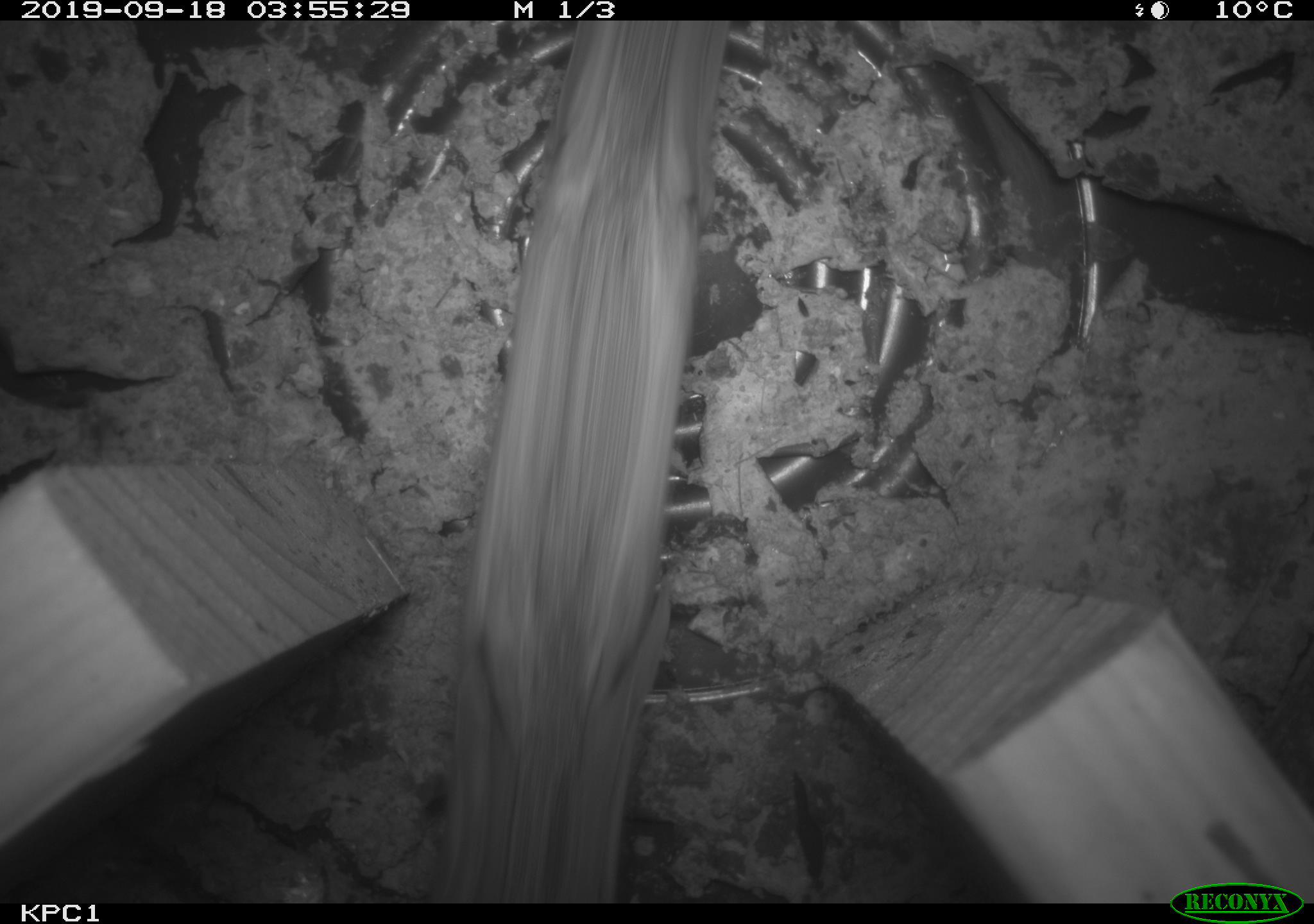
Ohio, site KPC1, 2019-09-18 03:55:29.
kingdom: Animalia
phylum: Chordata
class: Mammalia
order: Rodentia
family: Cricetidae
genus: Peromyscus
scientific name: Peromyscus leucopus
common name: white-footed mouse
White-footed mouse (Peromyscus leucopus).